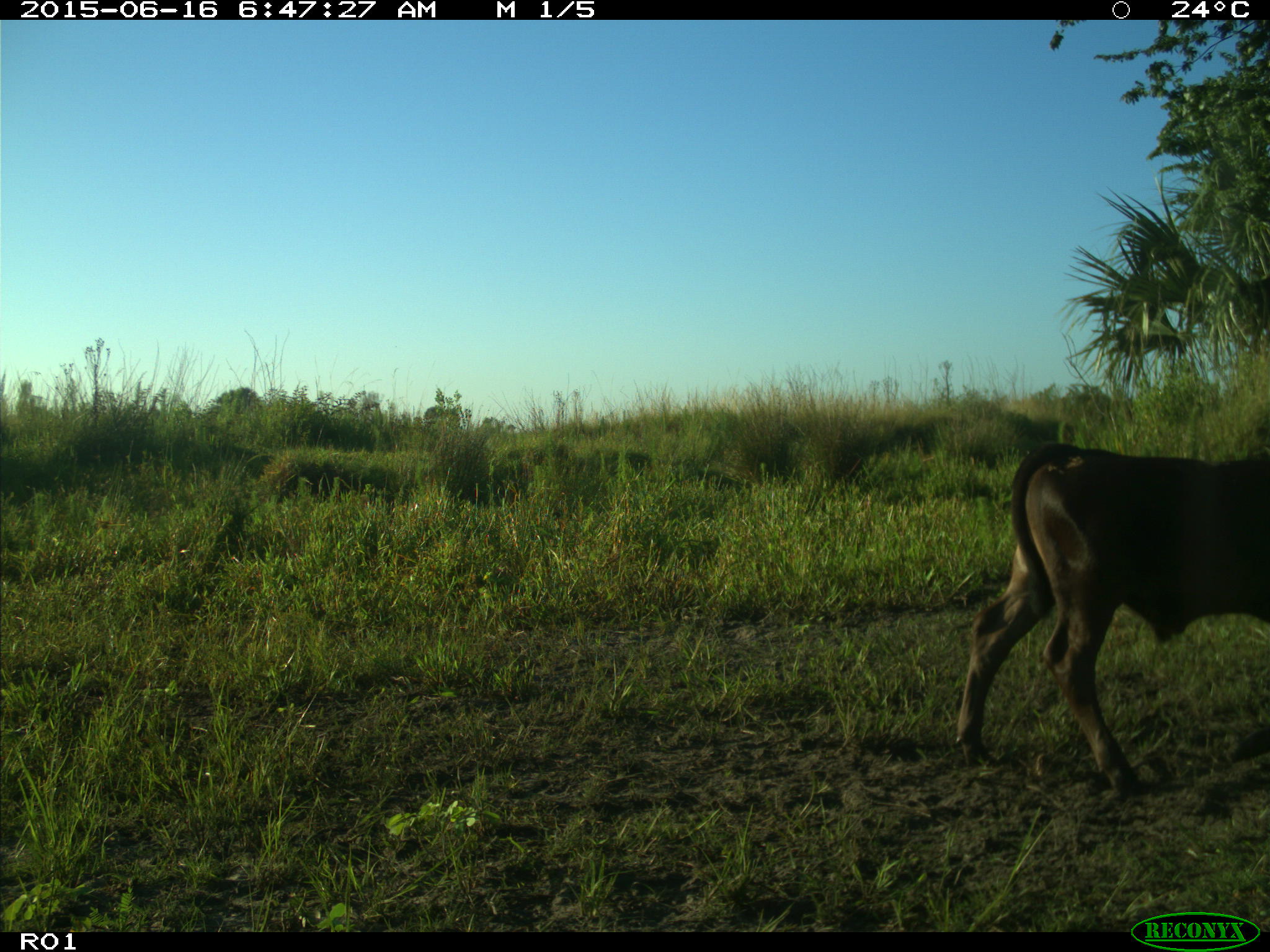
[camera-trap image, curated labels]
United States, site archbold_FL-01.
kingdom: Animalia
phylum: Chordata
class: Mammalia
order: Artiodactyla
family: Bovidae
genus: Bos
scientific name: Bos taurus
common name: domestic cow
Bos taurus (domestic cow).